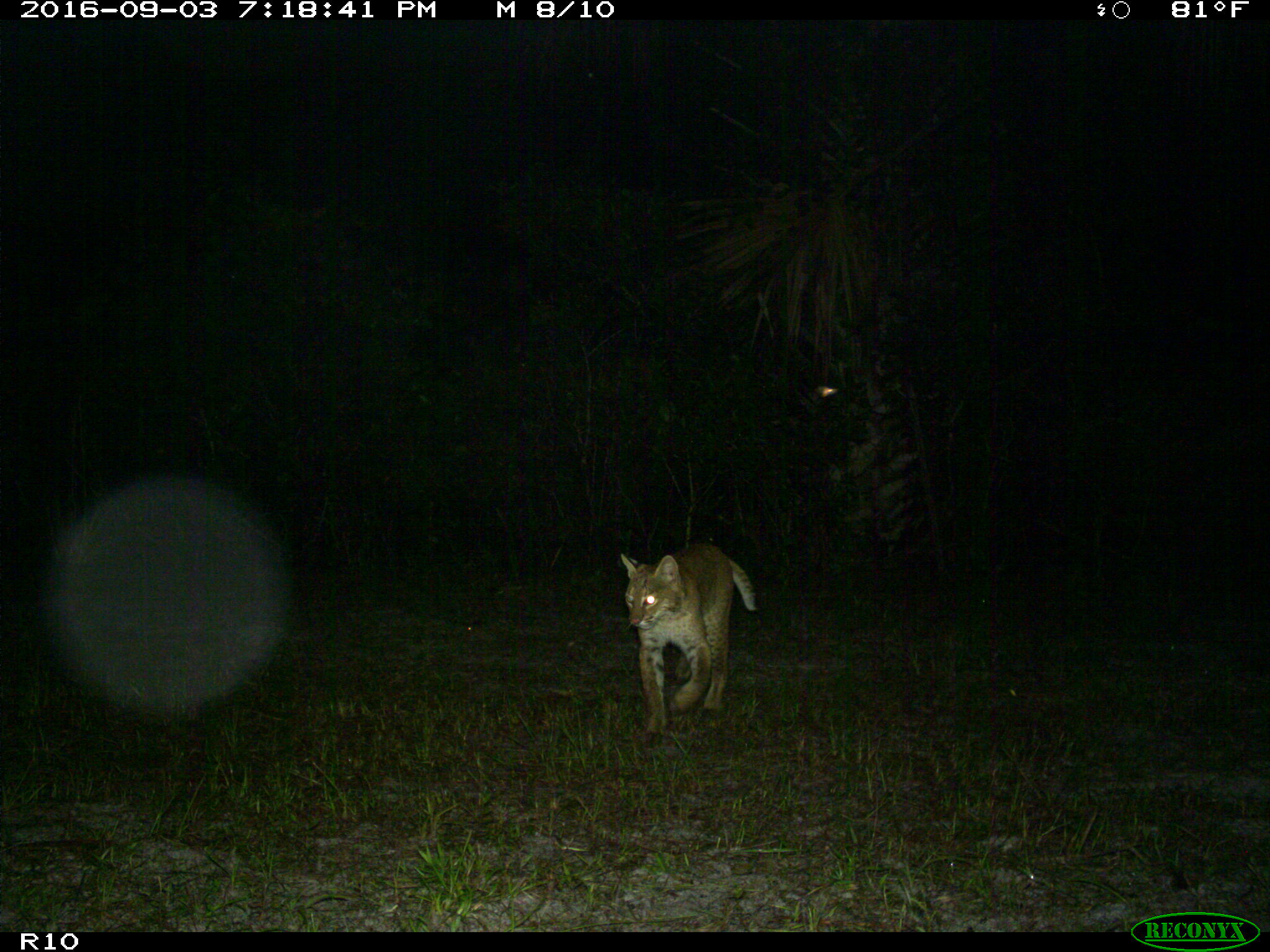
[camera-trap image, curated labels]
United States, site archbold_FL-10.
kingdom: Animalia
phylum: Chordata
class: Mammalia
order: Carnivora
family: Felidae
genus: Lynx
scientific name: Lynx rufus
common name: bobcat